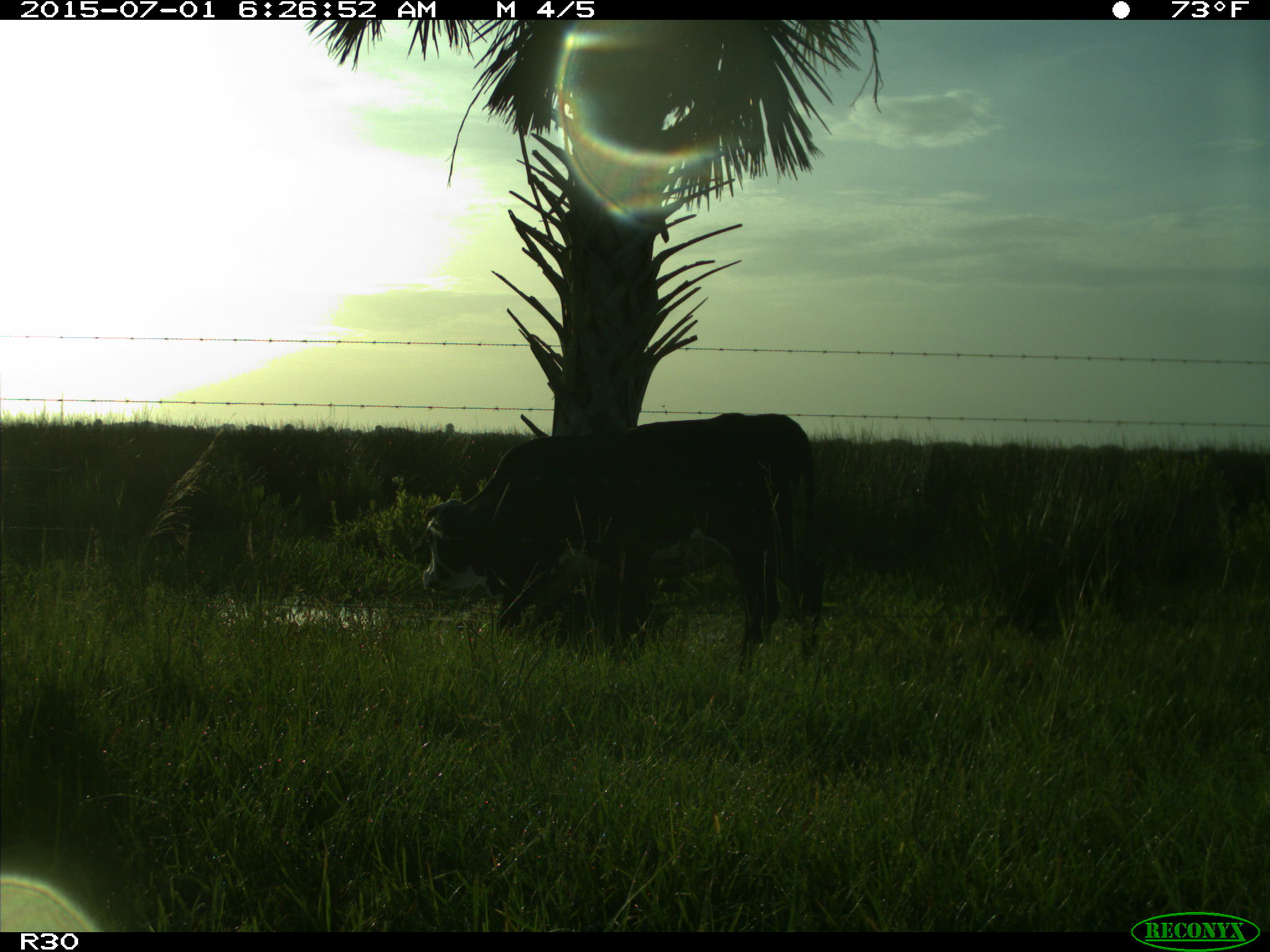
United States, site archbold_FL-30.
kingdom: Animalia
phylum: Chordata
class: Mammalia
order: Artiodactyla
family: Bovidae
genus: Bos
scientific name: Bos taurus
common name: domestic cow